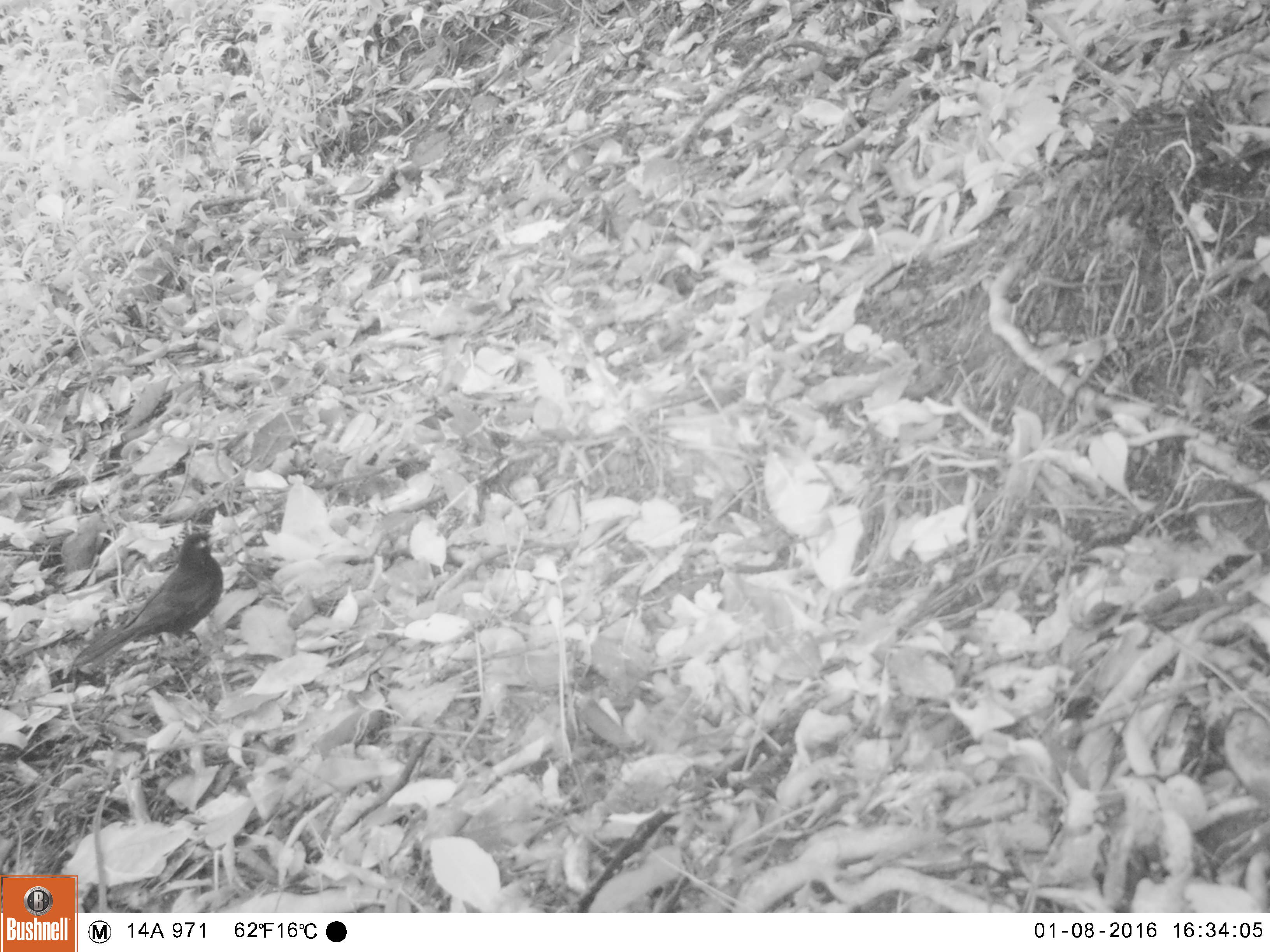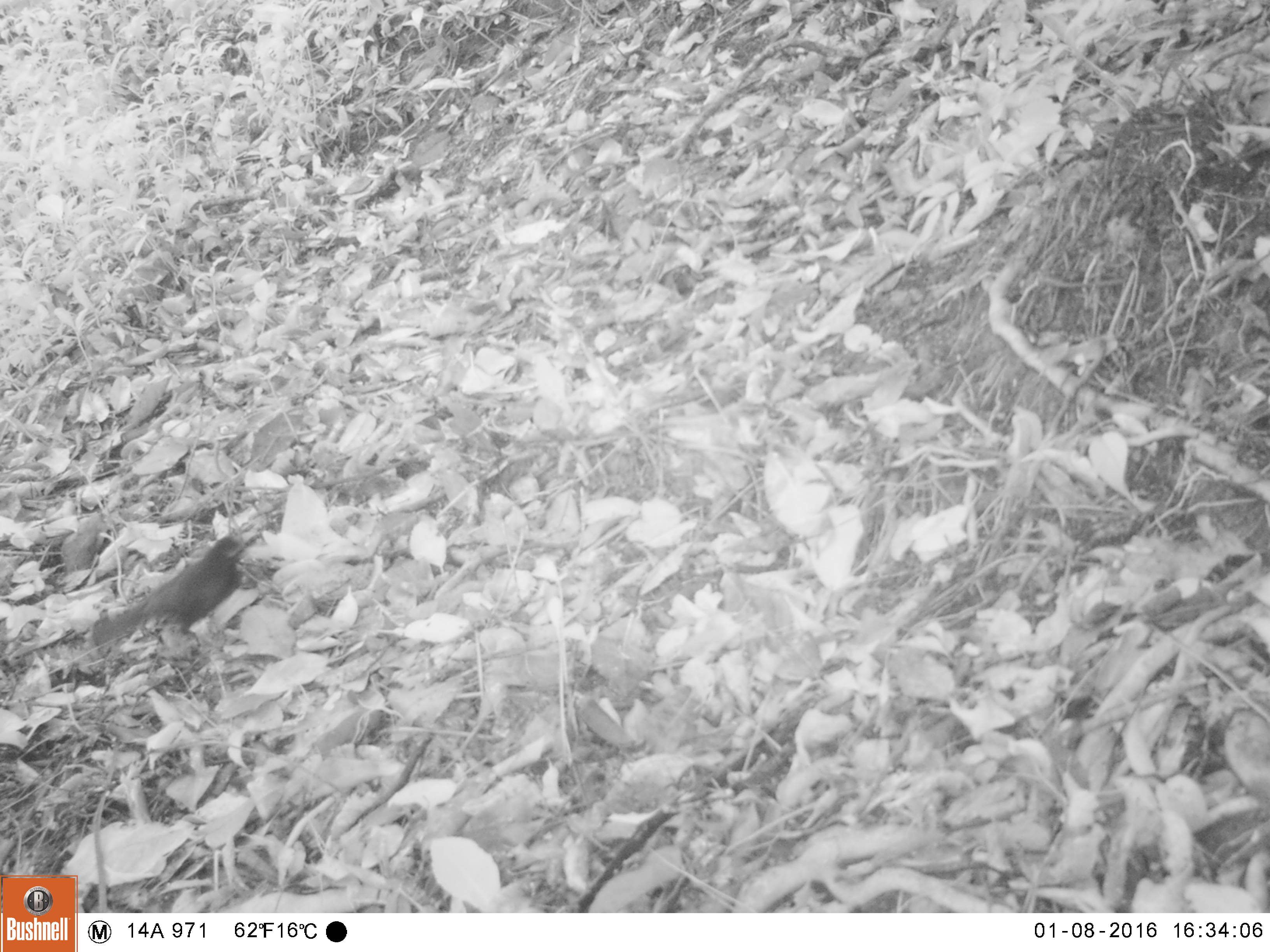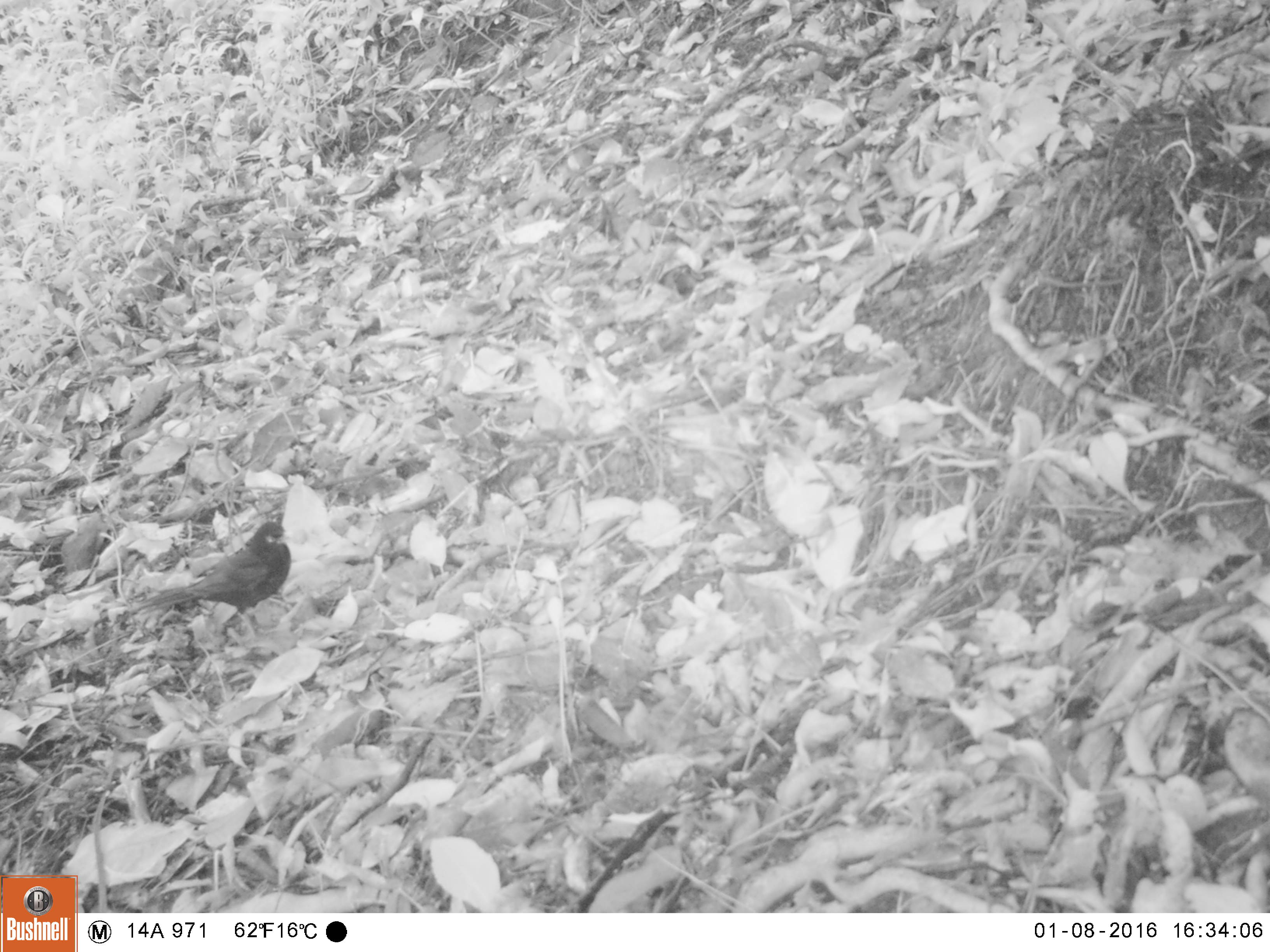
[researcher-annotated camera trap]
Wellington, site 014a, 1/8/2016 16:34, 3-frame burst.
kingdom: Animalia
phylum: Chordata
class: Aves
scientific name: Aves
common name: bird